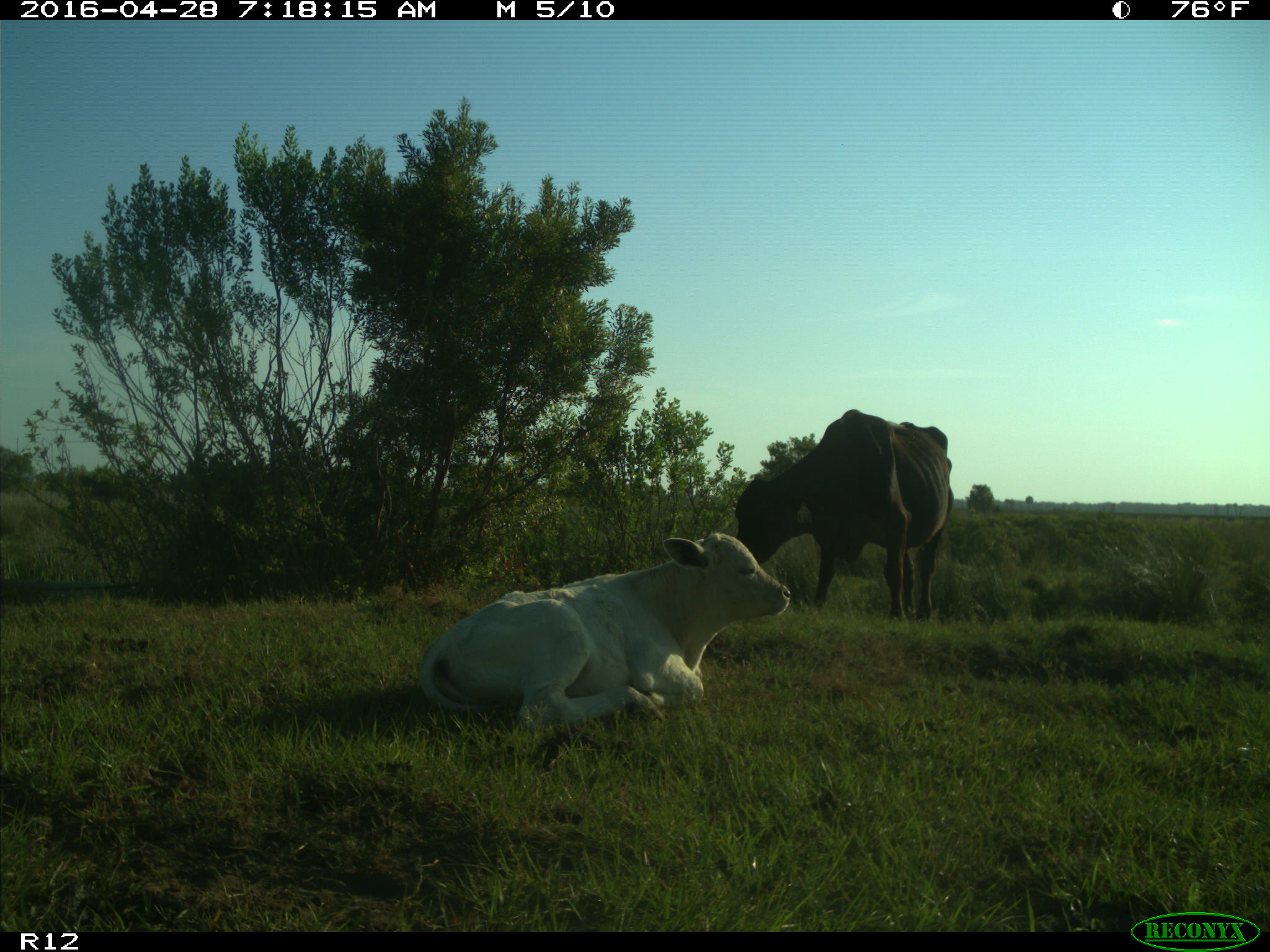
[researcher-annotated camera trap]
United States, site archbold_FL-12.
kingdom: Animalia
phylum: Chordata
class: Mammalia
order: Artiodactyla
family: Bovidae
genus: Bos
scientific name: Bos taurus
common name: domestic cow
Bos taurus (domestic cow).